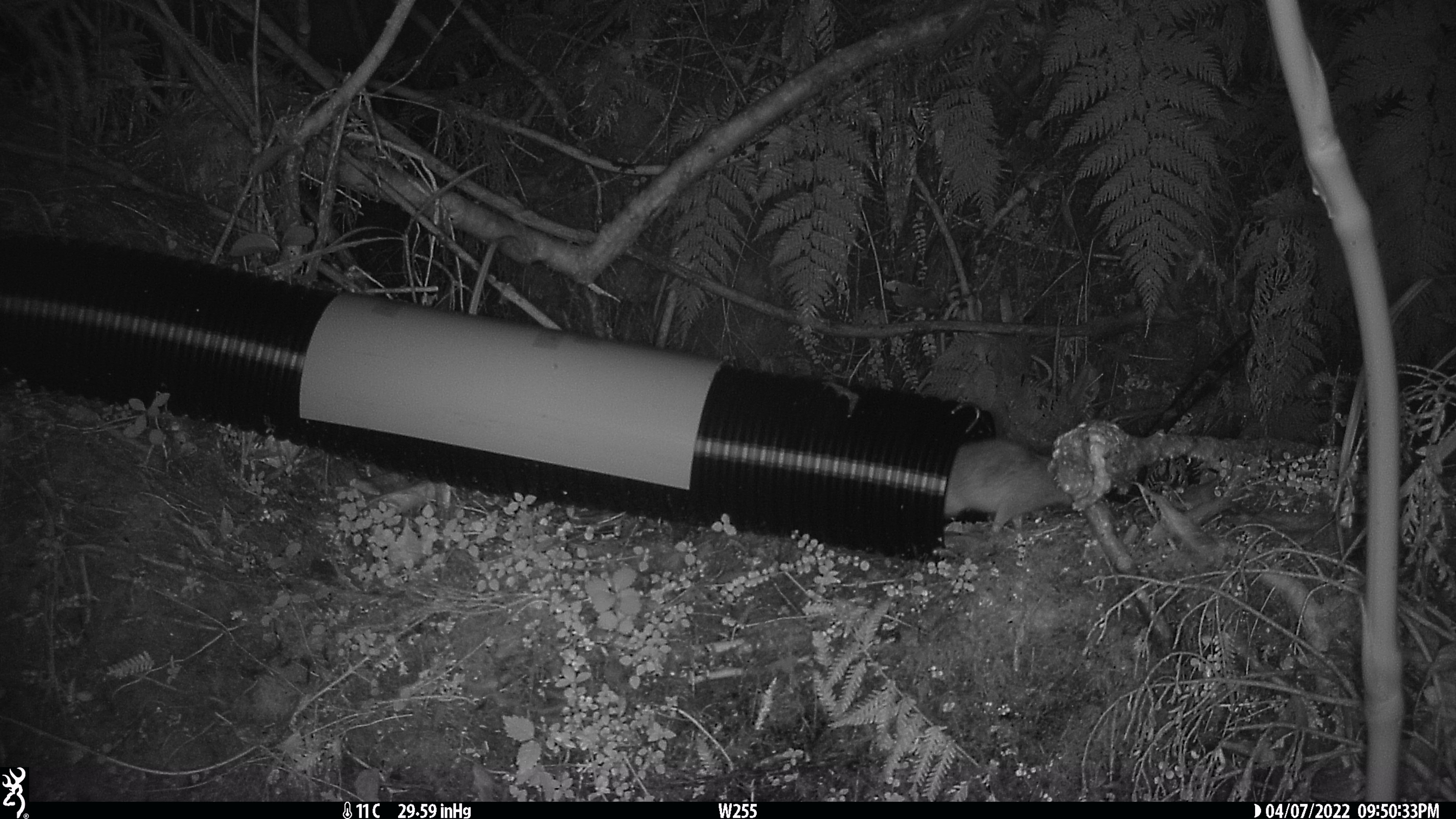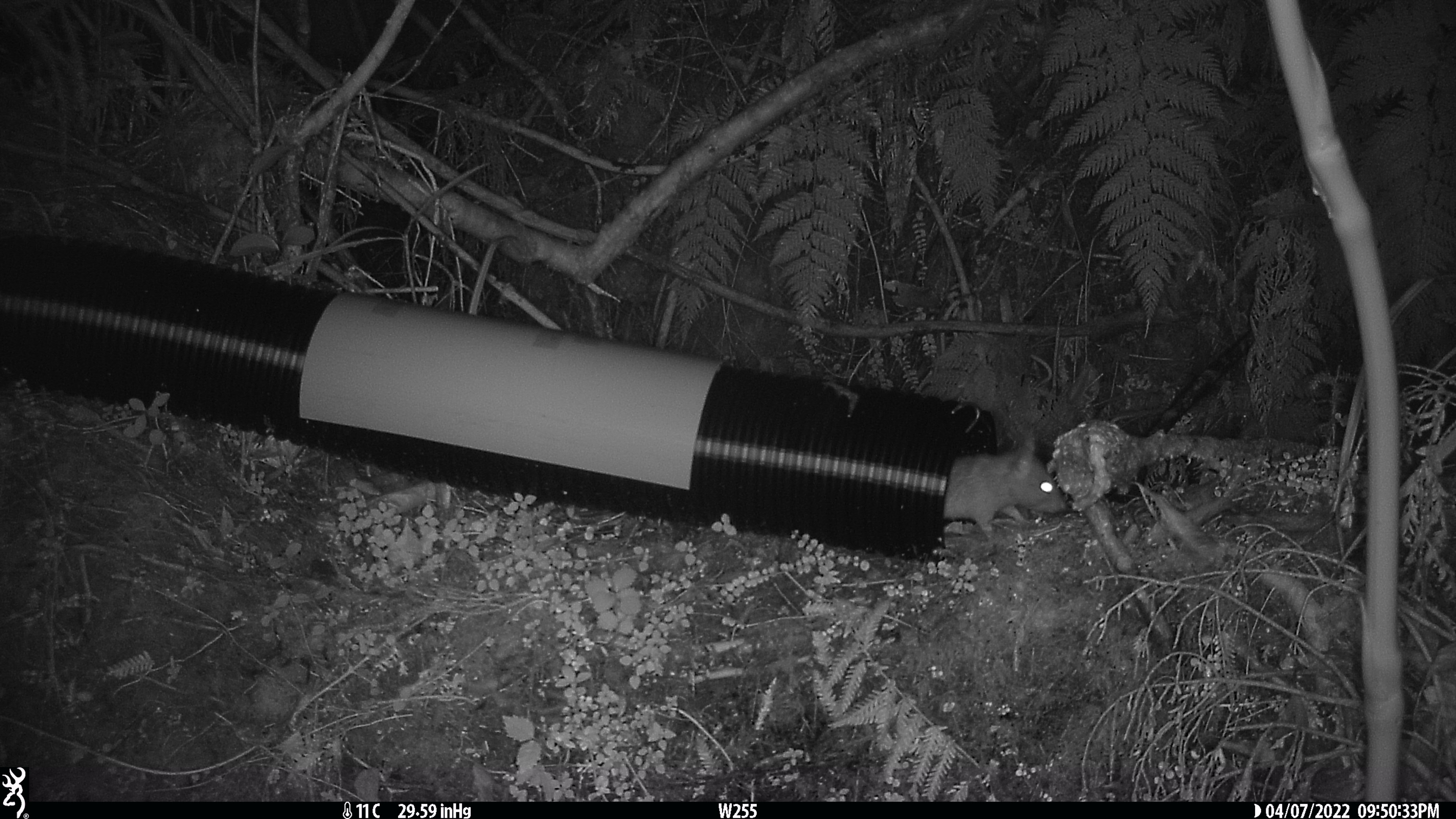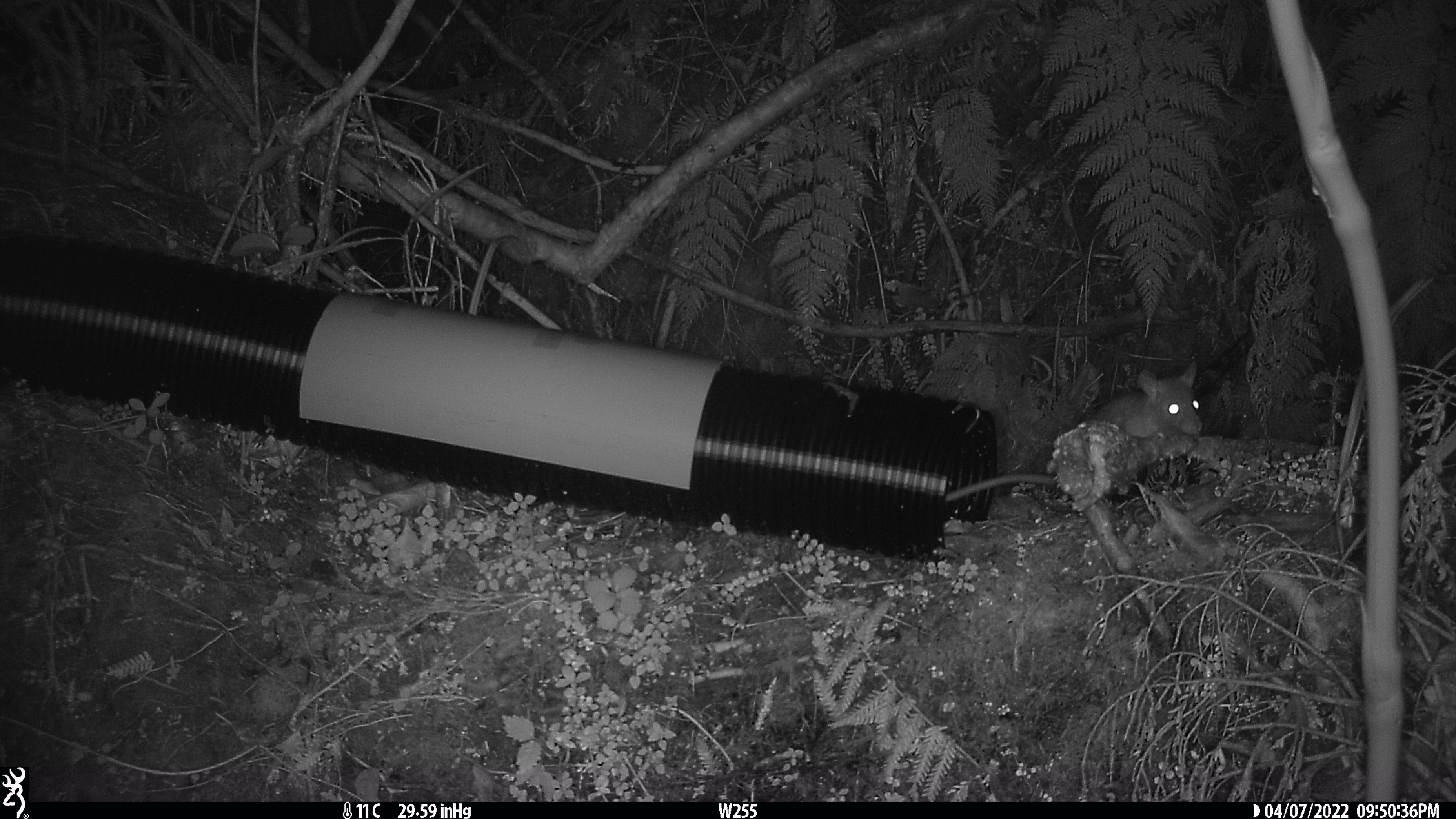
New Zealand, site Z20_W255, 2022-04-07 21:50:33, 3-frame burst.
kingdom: Animalia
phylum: Chordata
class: Mammalia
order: Rodentia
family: Muridae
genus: Rattus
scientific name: Rattus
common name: rat